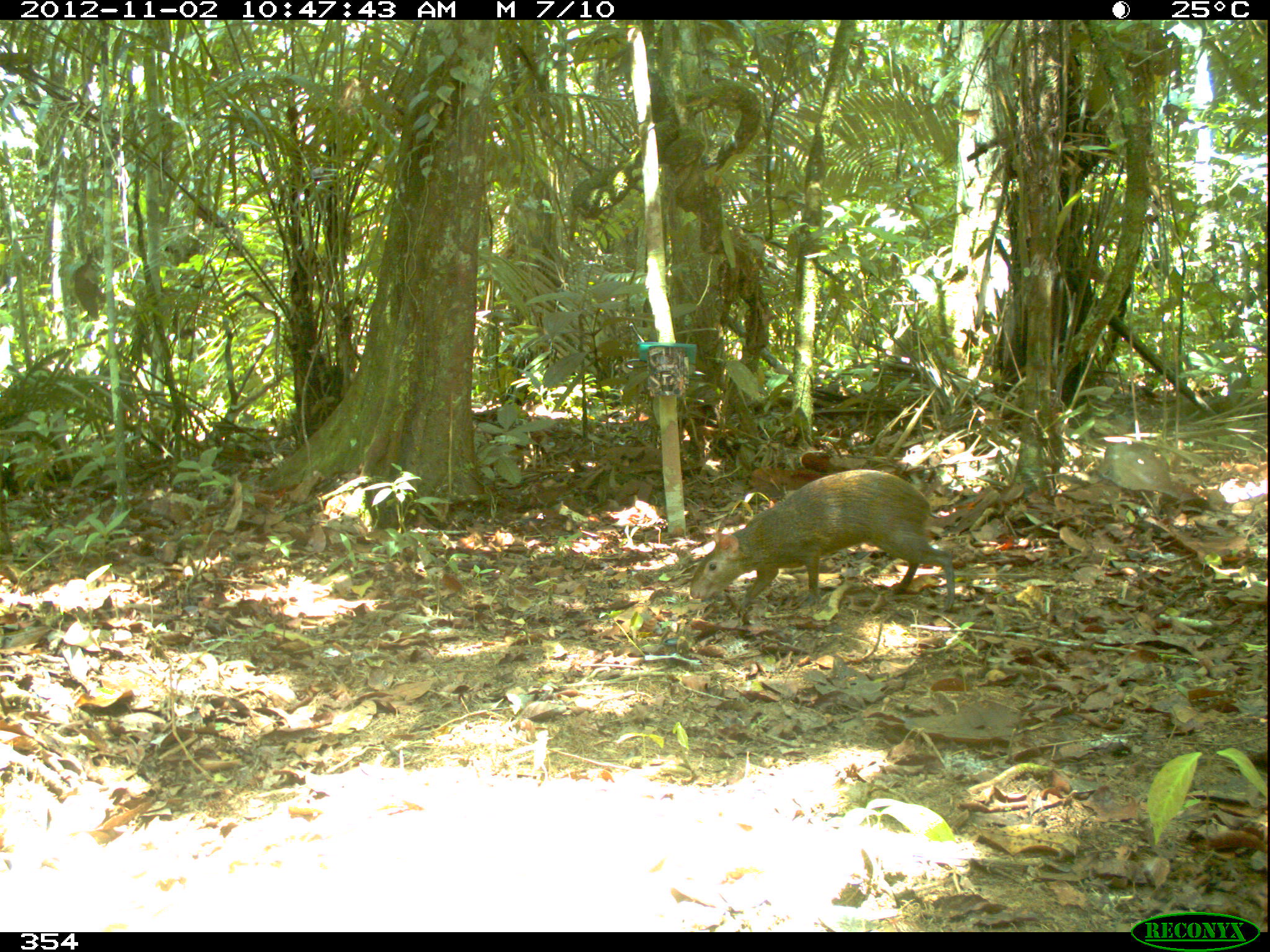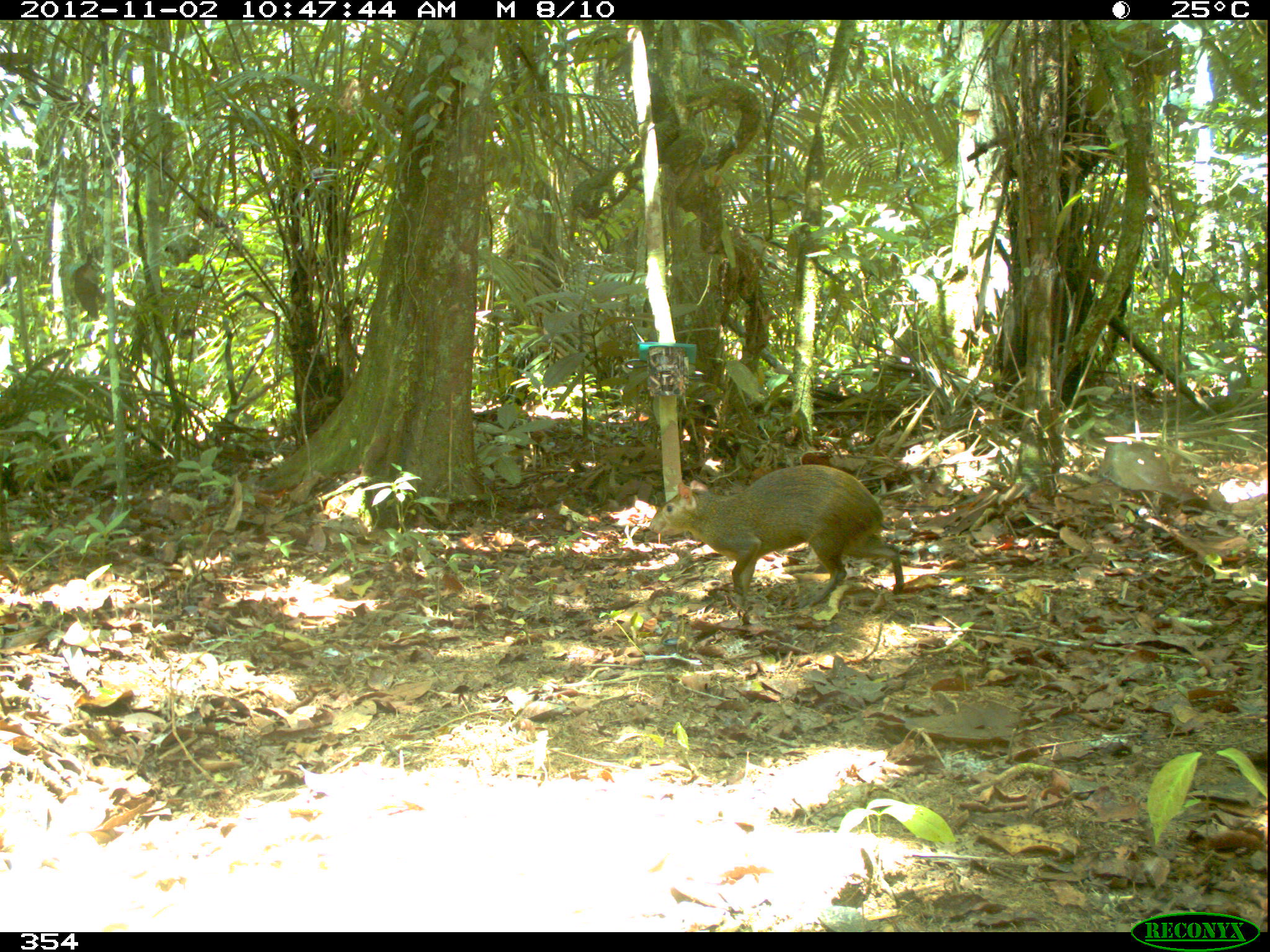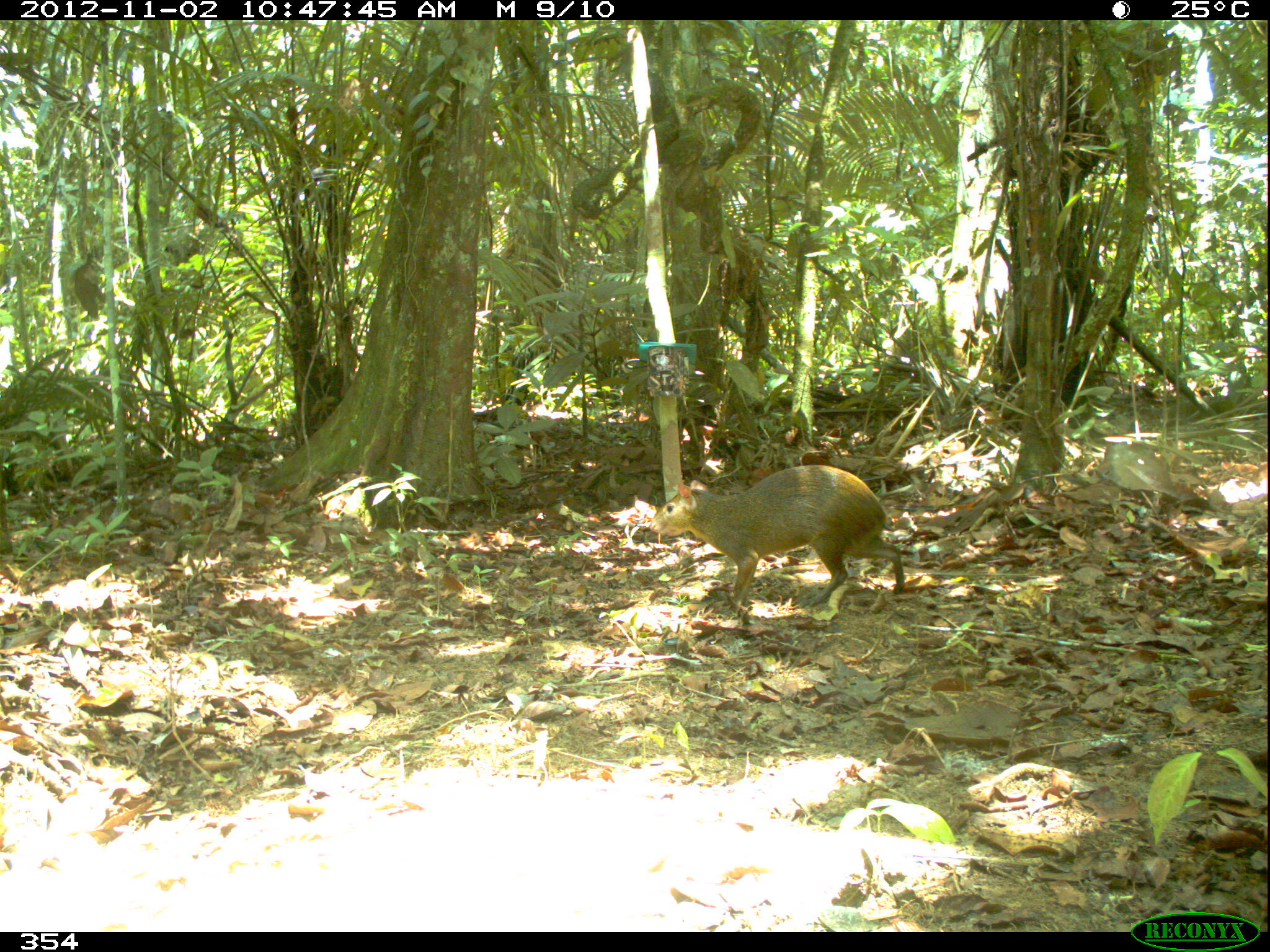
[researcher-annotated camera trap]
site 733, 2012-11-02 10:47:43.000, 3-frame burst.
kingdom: Animalia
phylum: Chordata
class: Mammalia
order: Rodentia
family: Dasyproctidae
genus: Dasyprocta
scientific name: Dasyprocta punctata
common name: central american agouti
Dasyprocta punctata (central american agouti).